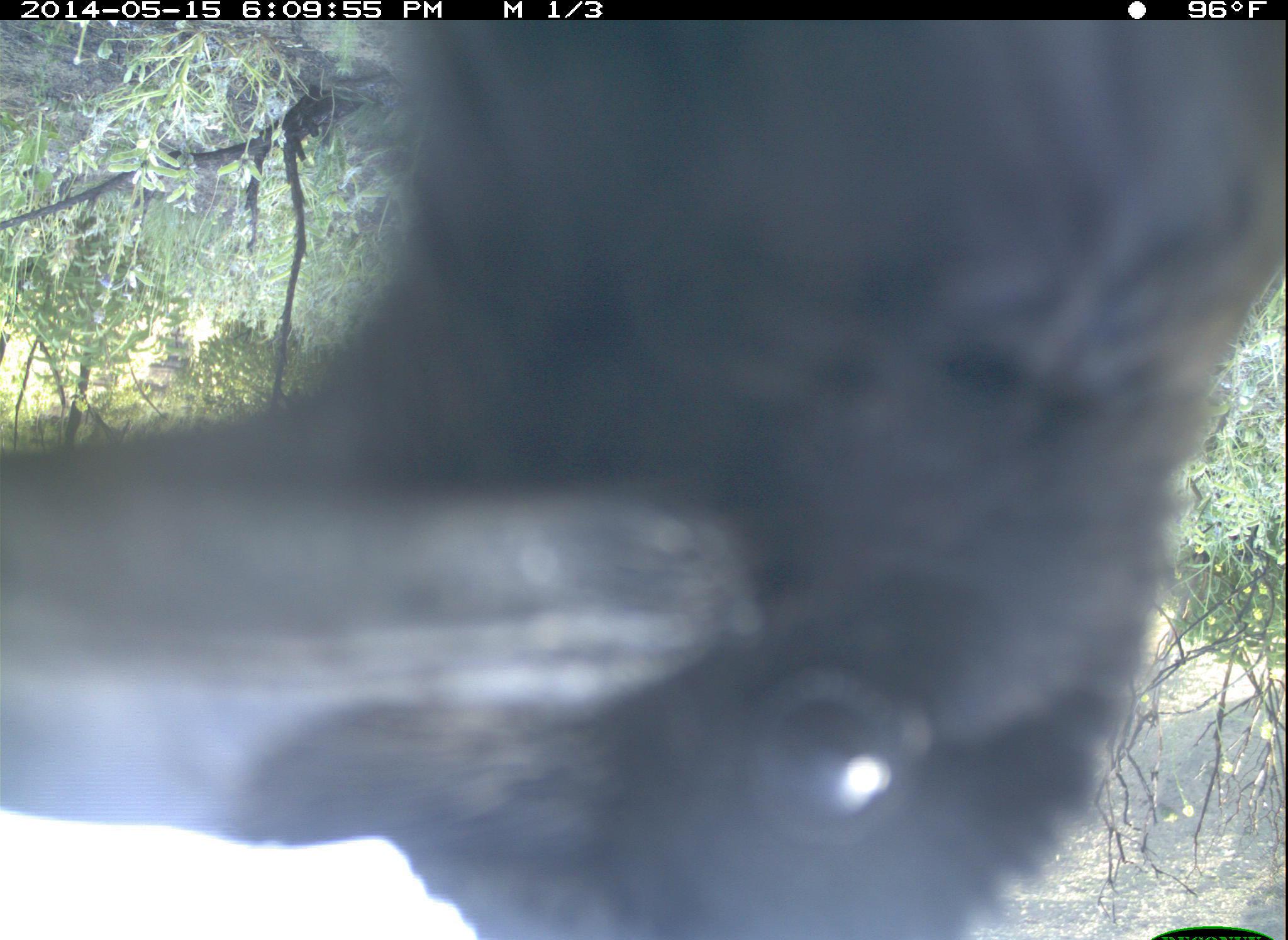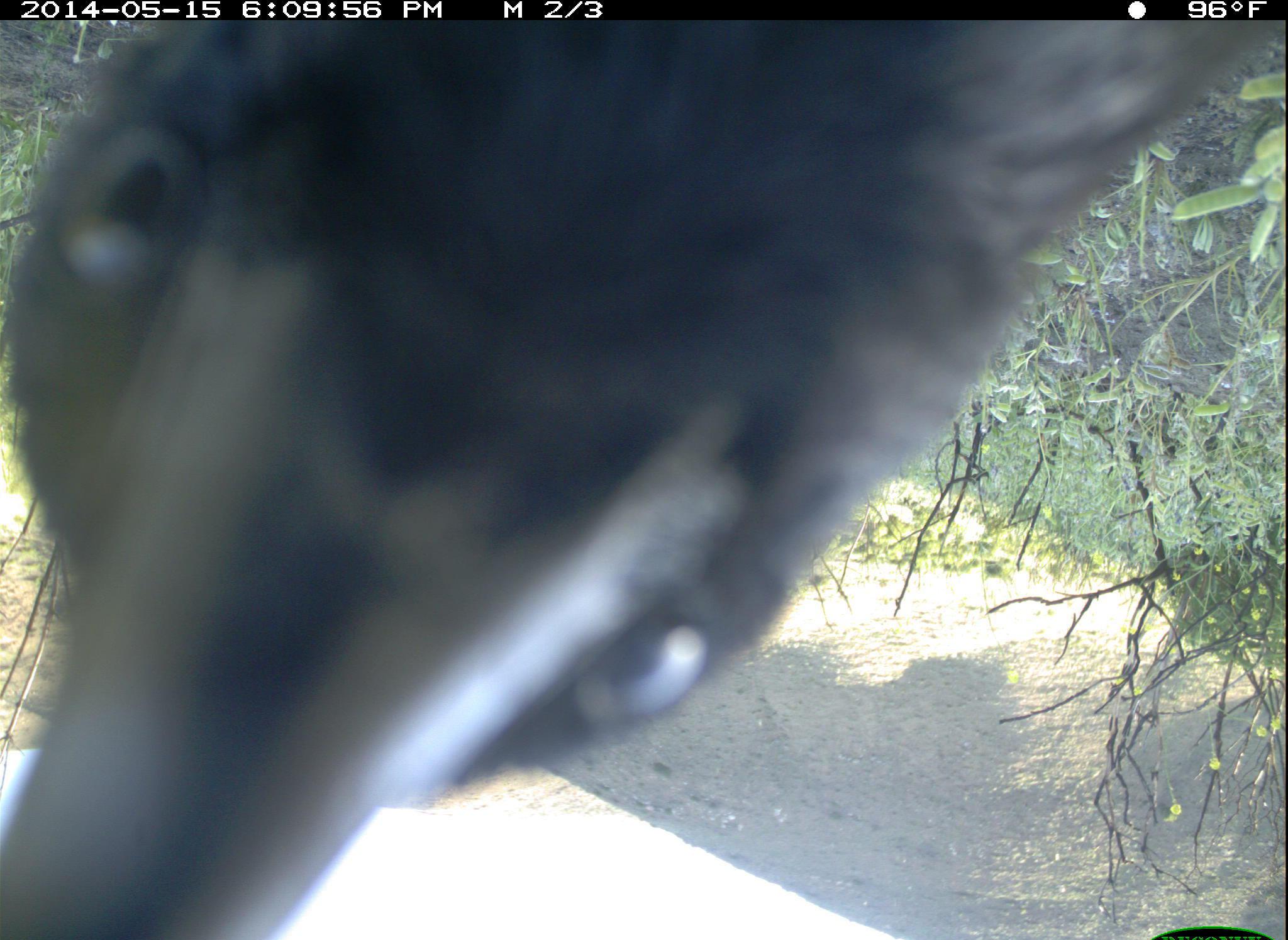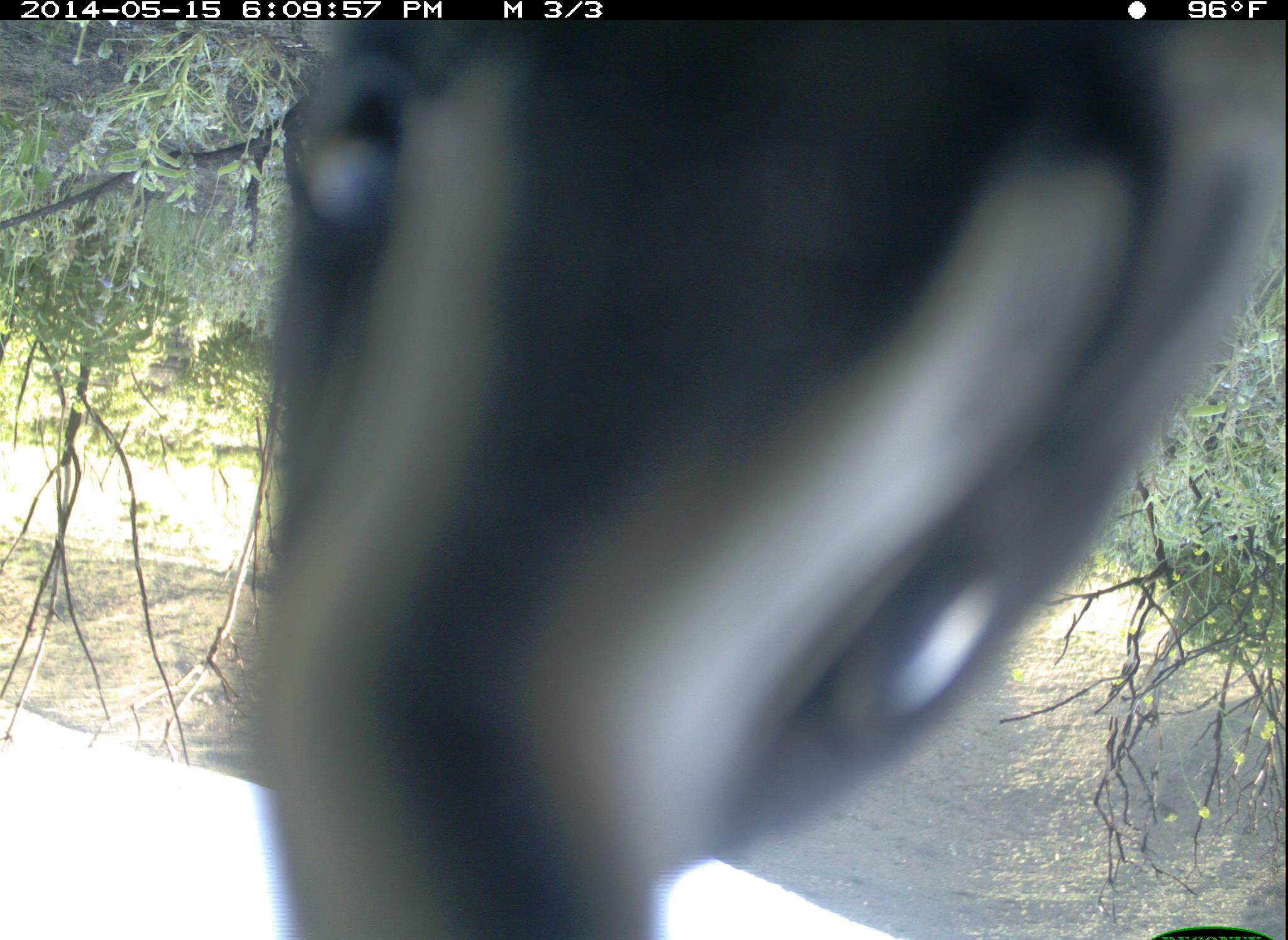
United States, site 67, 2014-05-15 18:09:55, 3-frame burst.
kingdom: Animalia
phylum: Chordata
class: Aves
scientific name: Aves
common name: bird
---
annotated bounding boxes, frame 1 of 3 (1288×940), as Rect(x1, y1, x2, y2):
bird: Rect(1, 22, 1288, 940)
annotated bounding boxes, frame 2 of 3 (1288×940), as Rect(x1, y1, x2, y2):
bird: Rect(0, 22, 1286, 940)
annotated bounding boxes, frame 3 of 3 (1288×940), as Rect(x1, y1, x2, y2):
bird: Rect(201, 19, 1283, 940)